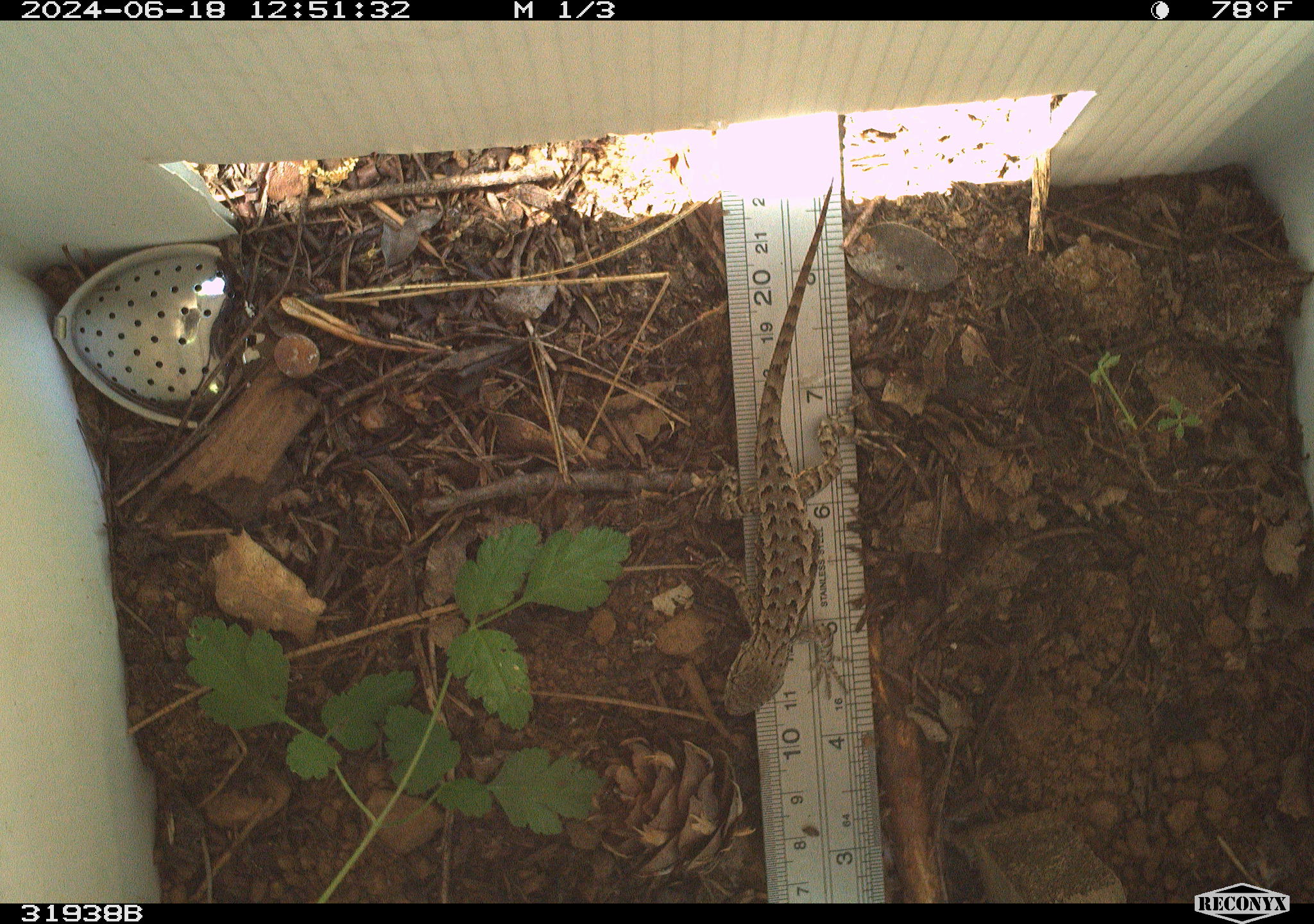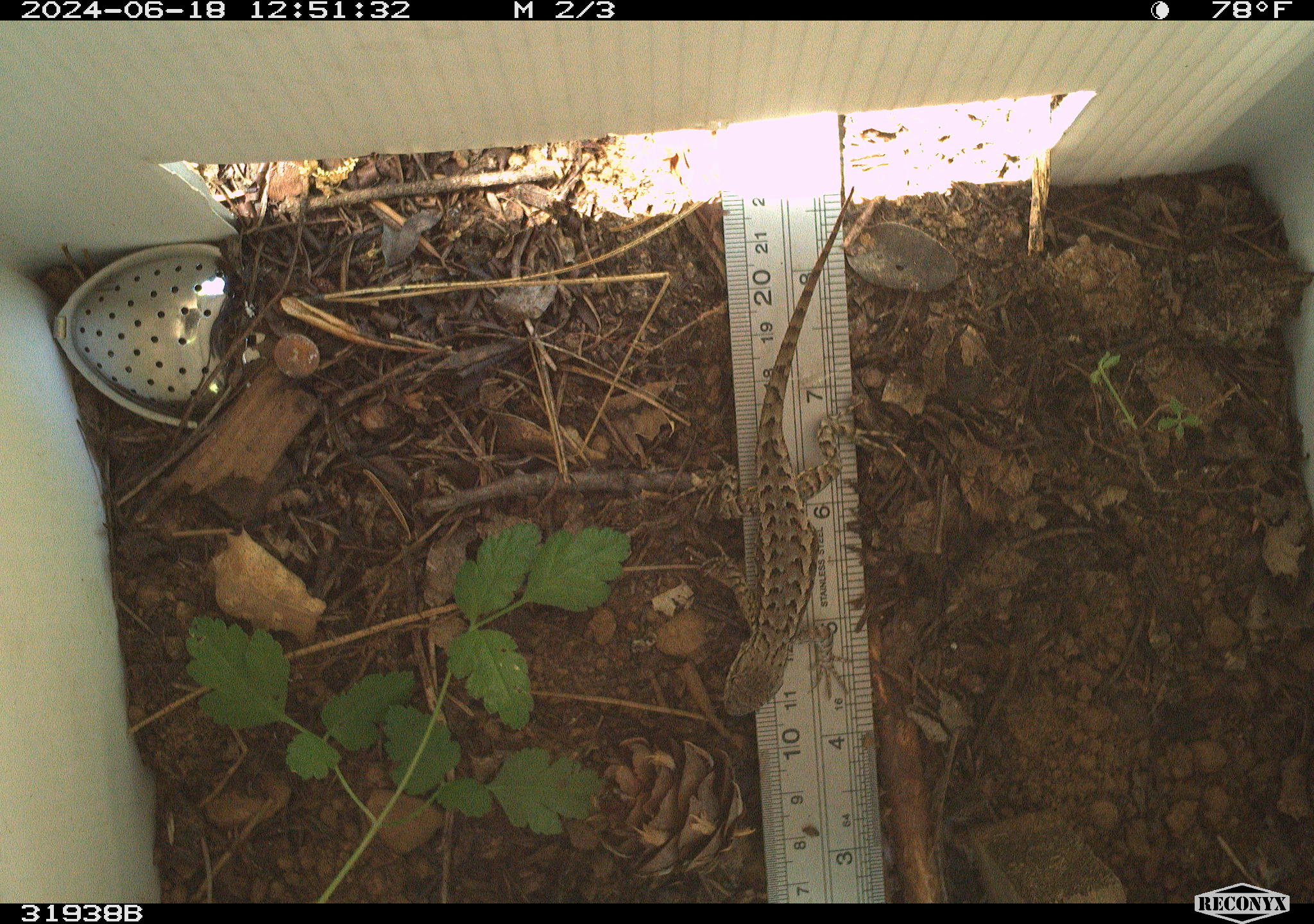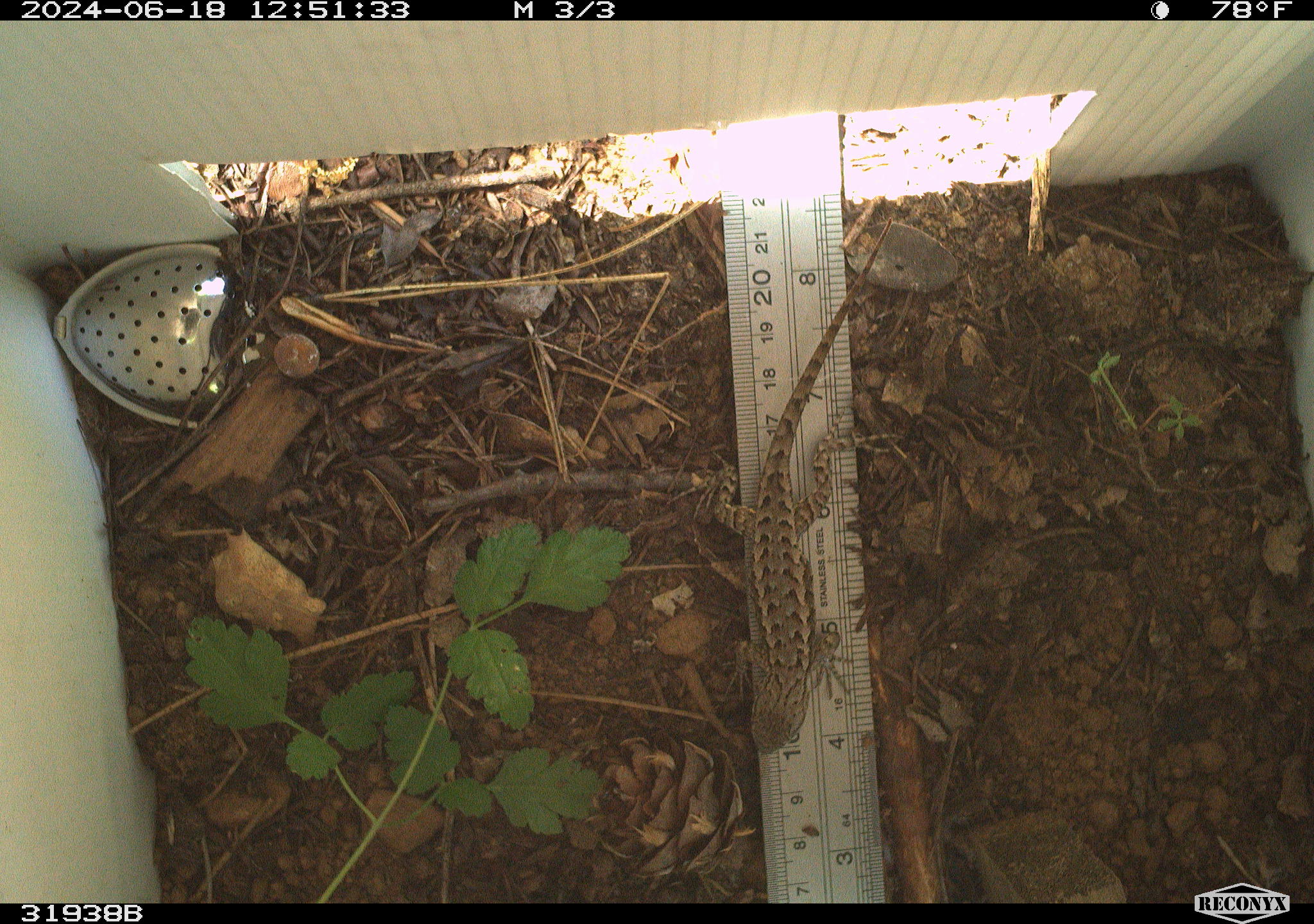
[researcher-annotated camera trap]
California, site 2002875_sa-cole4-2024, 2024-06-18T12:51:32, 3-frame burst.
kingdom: Animalia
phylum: Chordata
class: Reptilia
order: Squamata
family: Phrynosomatidae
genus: Sceloporus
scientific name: Sceloporus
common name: spiny lizards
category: sceloporus species